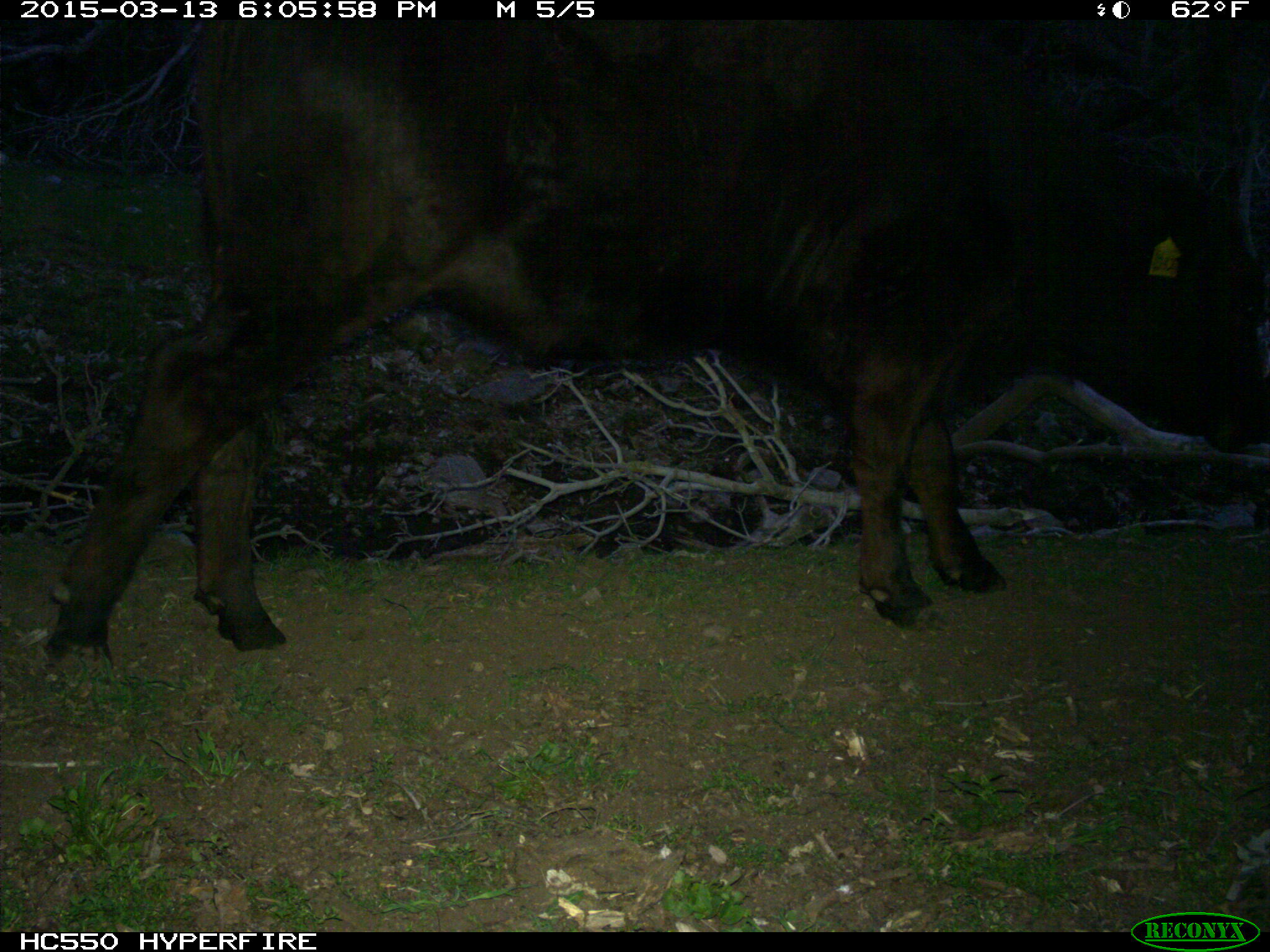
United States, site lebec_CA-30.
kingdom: Animalia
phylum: Chordata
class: Mammalia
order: Artiodactyla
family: Bovidae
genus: Bos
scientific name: Bos taurus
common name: domestic cow